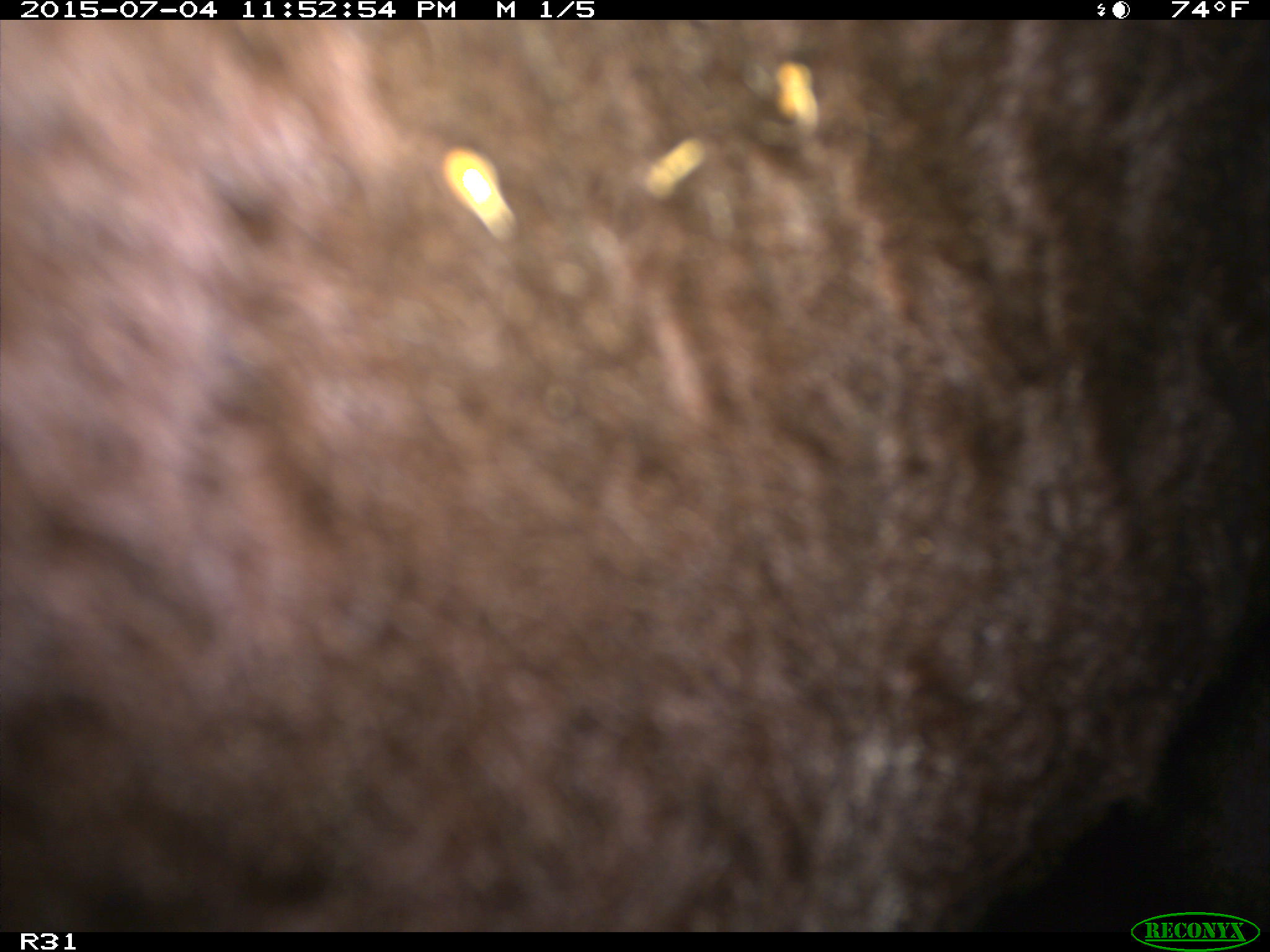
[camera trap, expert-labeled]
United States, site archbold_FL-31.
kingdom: Animalia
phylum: Chordata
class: Mammalia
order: Artiodactyla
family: Bovidae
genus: Bos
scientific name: Bos taurus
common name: domestic cow